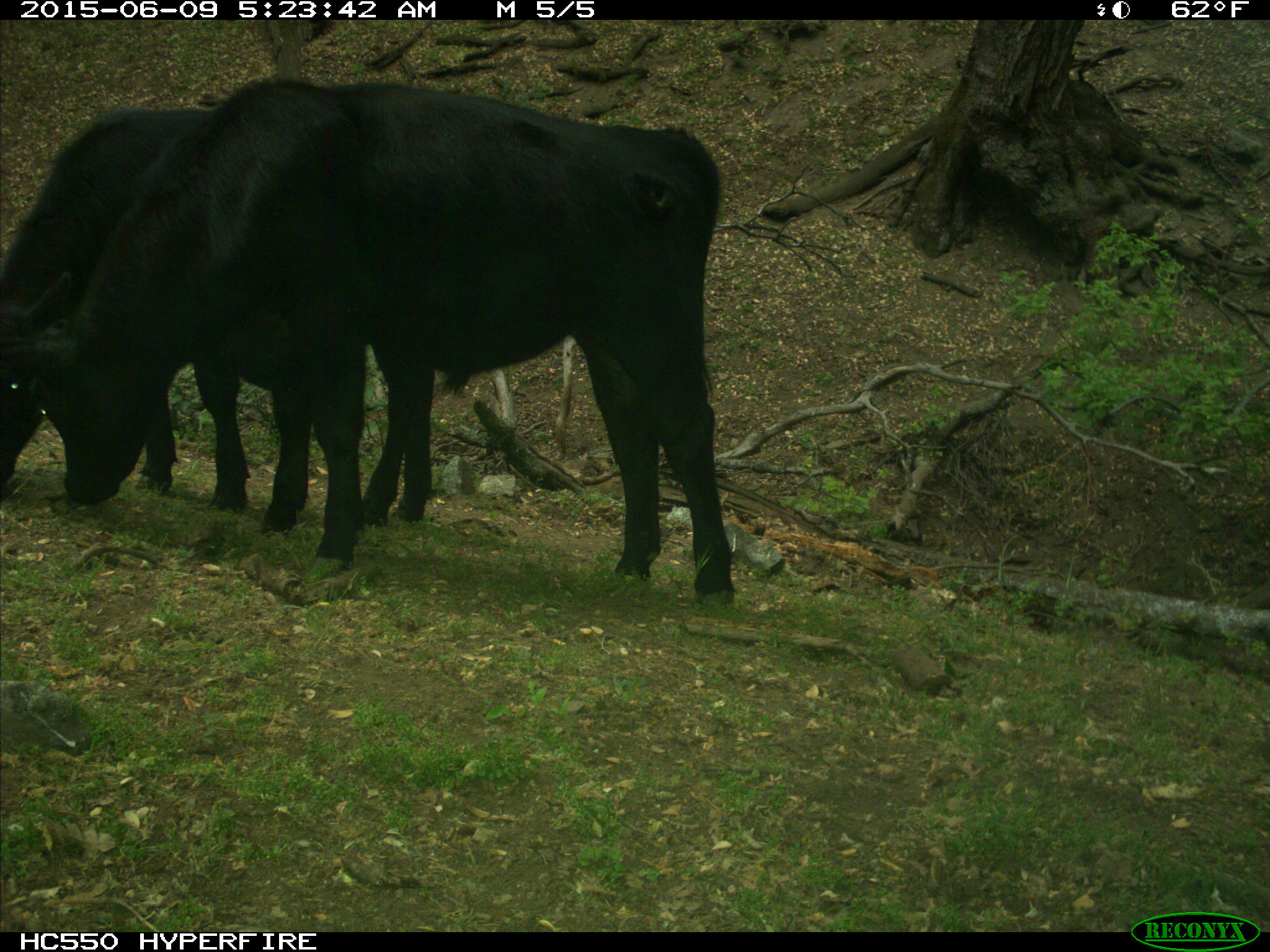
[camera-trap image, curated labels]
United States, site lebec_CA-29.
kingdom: Animalia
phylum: Chordata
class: Mammalia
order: Artiodactyla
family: Bovidae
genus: Bos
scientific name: Bos taurus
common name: domestic cow